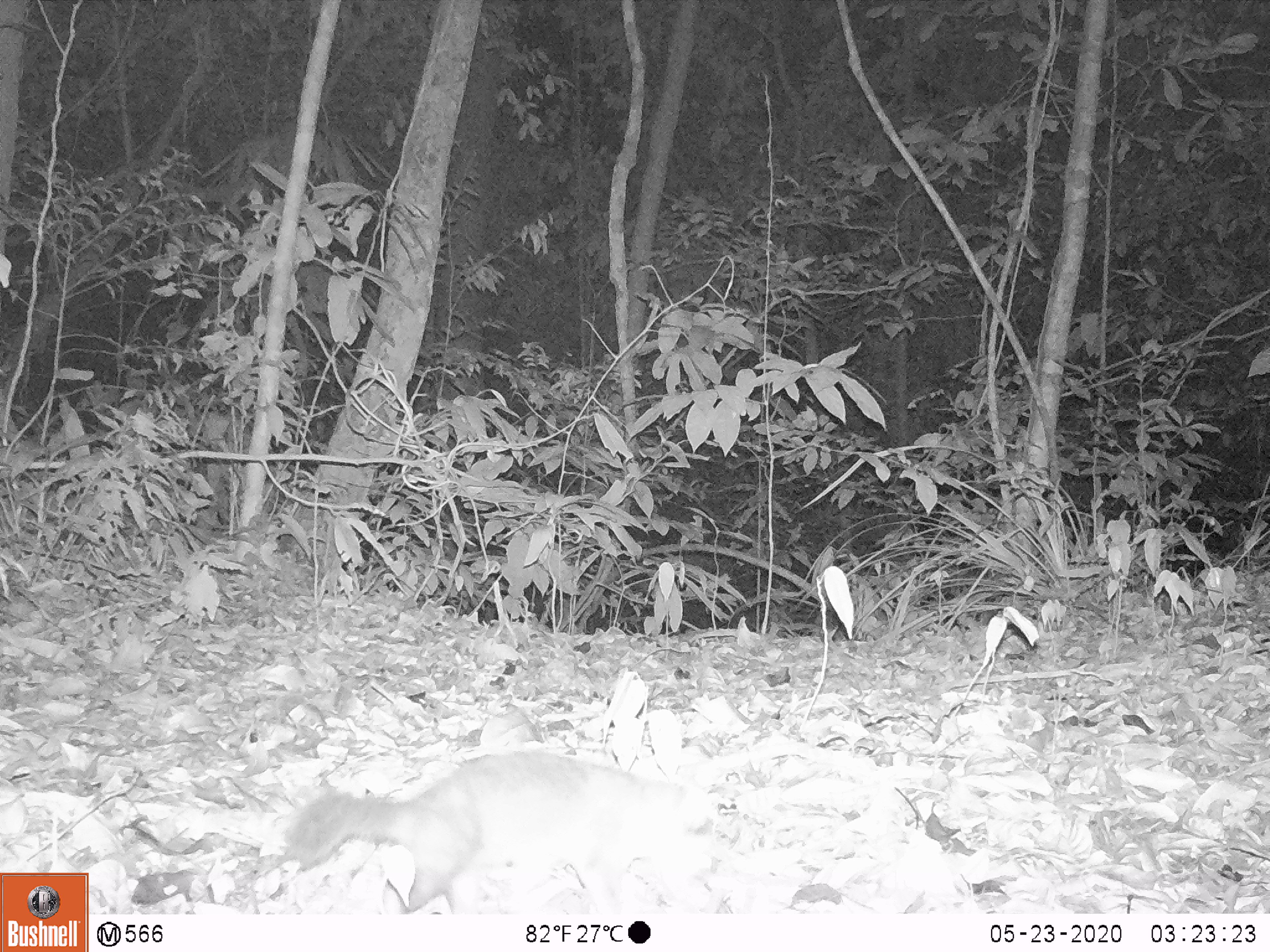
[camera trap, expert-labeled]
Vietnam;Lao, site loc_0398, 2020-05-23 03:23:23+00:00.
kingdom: Animalia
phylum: Chordata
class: Mammalia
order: Carnivora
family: Mustelidae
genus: Melogale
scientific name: Melogale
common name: ferret badger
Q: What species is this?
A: Ferret badger (Melogale).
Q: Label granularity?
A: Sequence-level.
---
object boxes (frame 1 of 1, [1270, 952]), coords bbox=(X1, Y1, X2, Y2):
ferret badger: bbox=(293, 750, 722, 914)